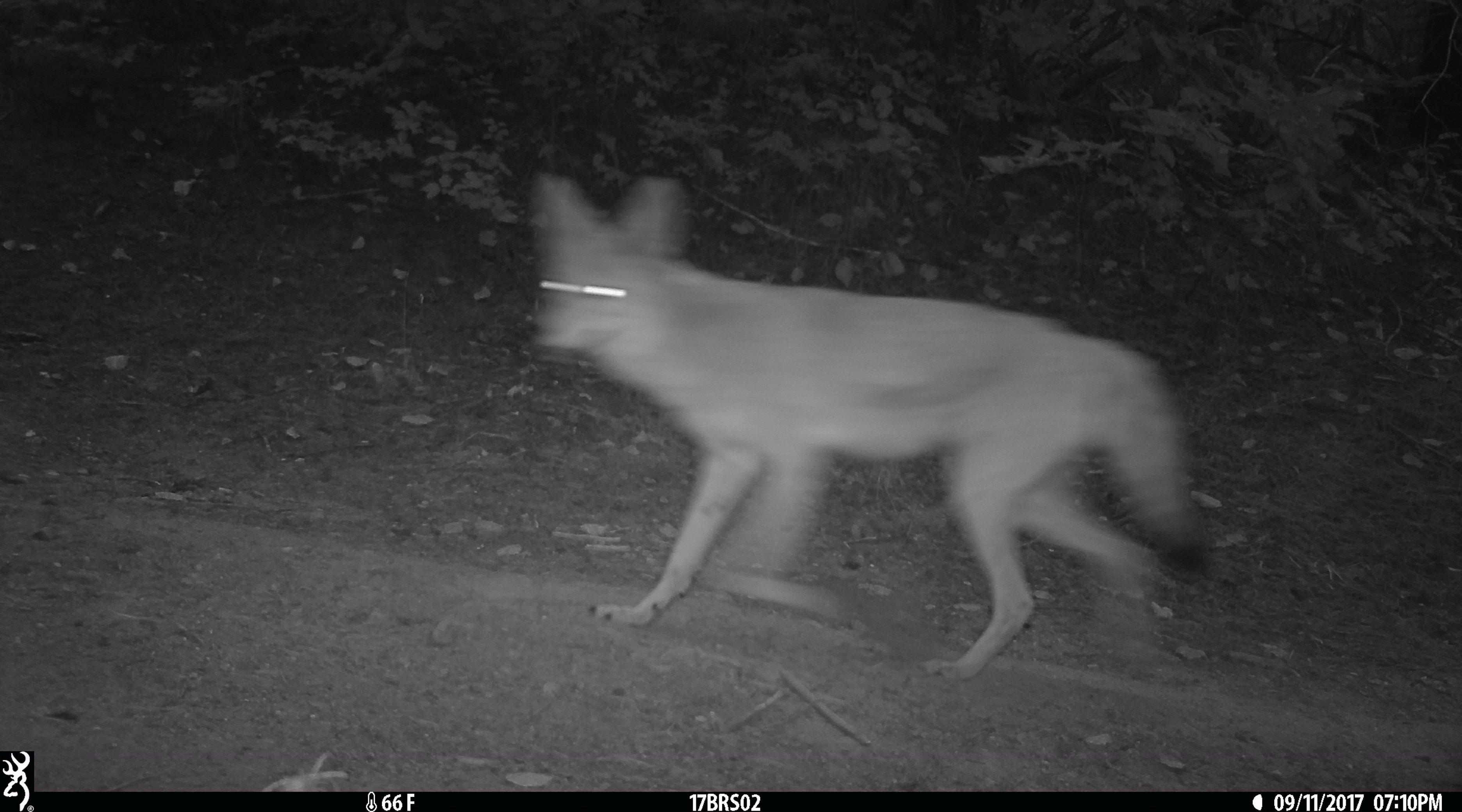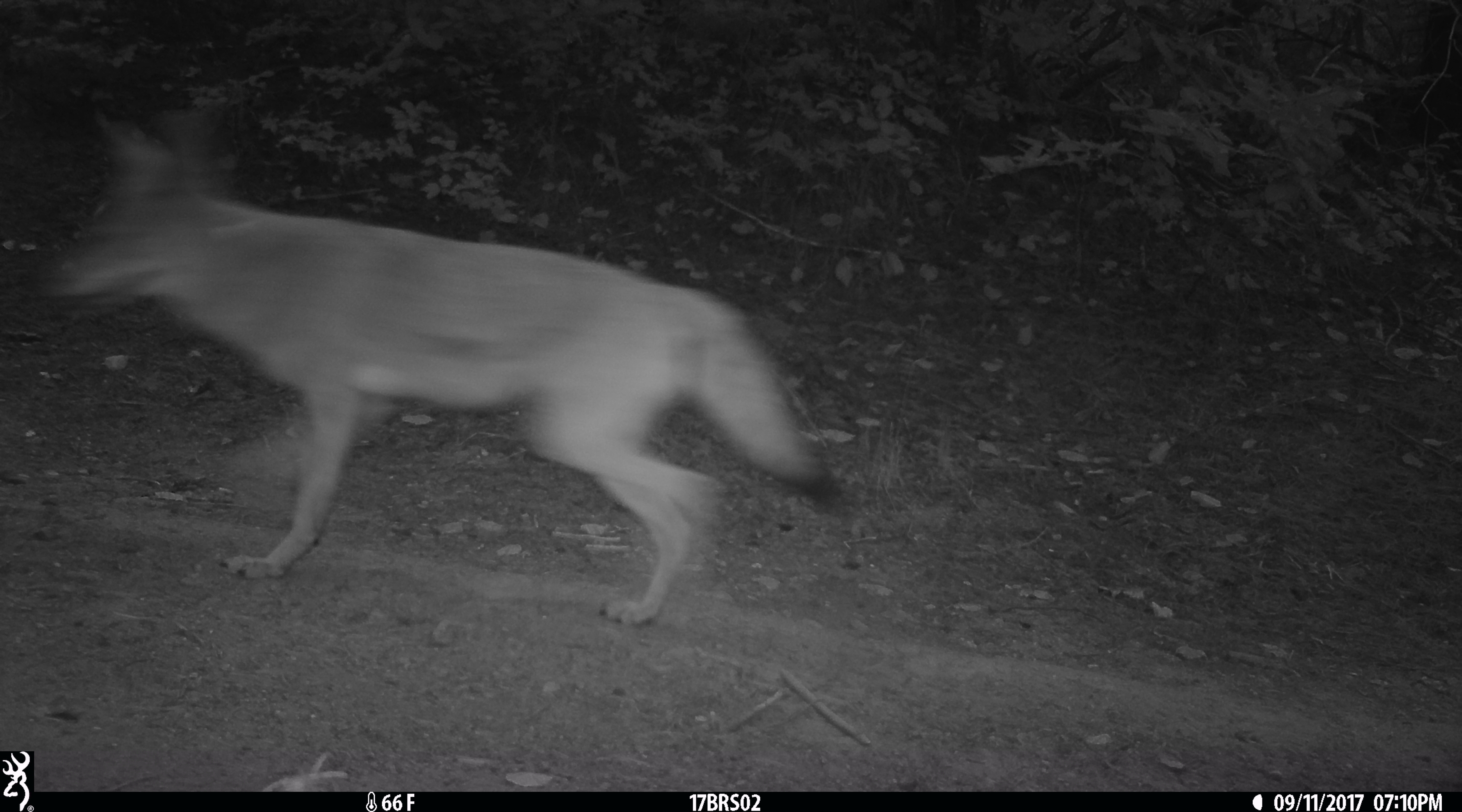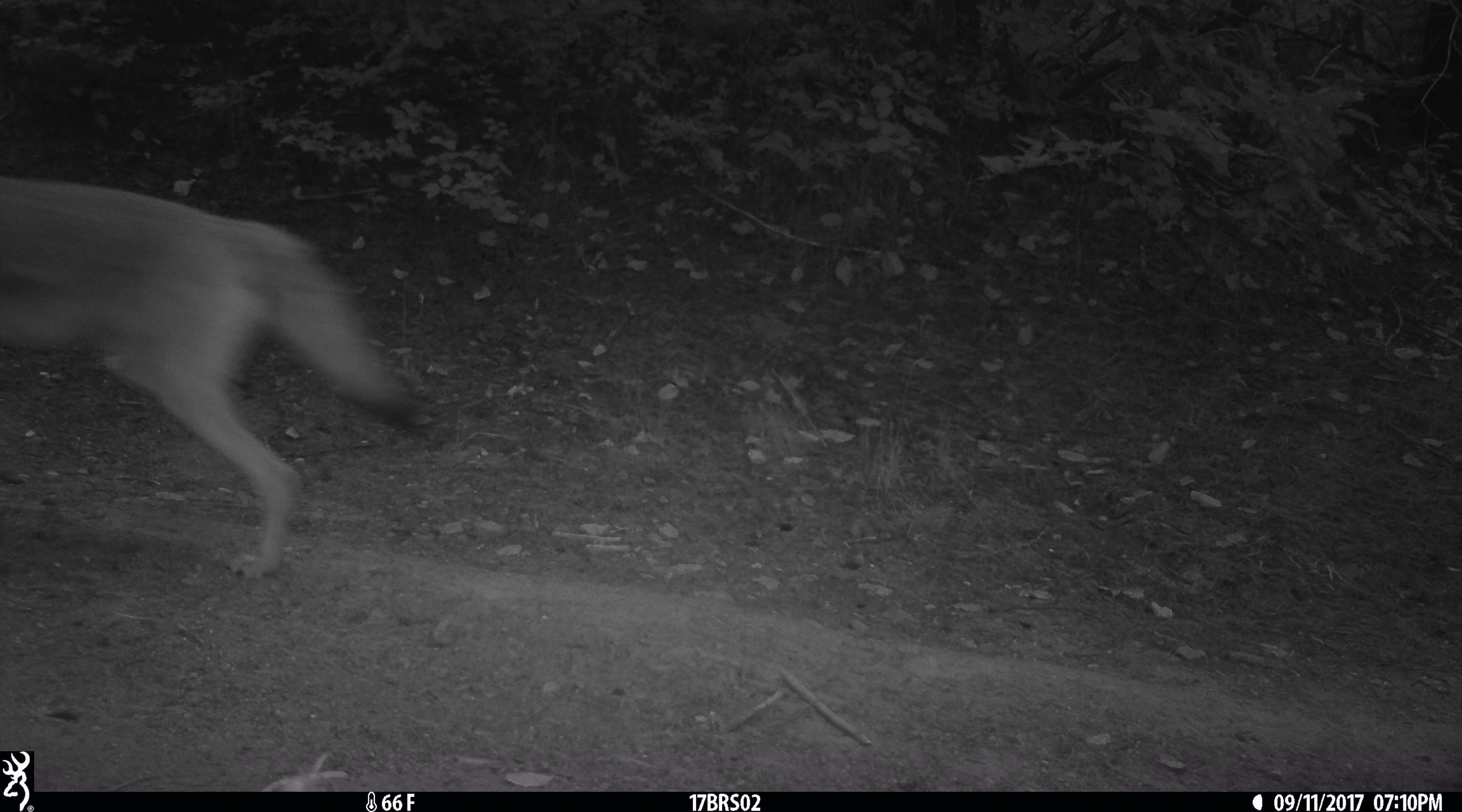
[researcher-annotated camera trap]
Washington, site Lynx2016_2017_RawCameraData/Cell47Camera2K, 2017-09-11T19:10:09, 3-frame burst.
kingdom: Animalia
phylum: Chordata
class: Mammalia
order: Carnivora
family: Canidae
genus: Canis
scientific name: Canis latrans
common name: coyote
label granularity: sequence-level